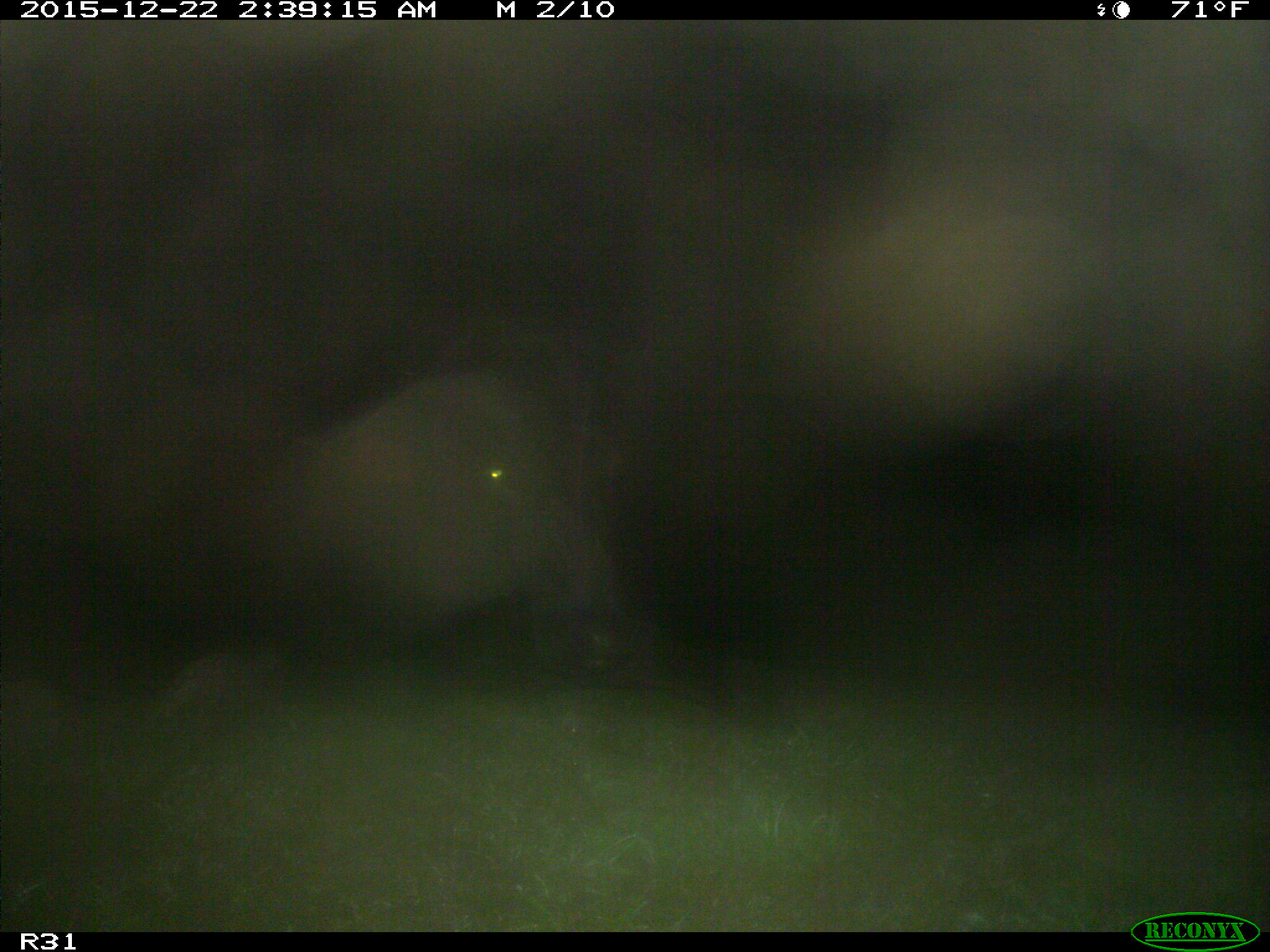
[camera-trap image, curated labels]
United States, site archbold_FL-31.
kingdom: Animalia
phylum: Chordata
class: Mammalia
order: Artiodactyla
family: Bovidae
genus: Bos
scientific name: Bos taurus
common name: domestic cow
Bos taurus (domestic cow).